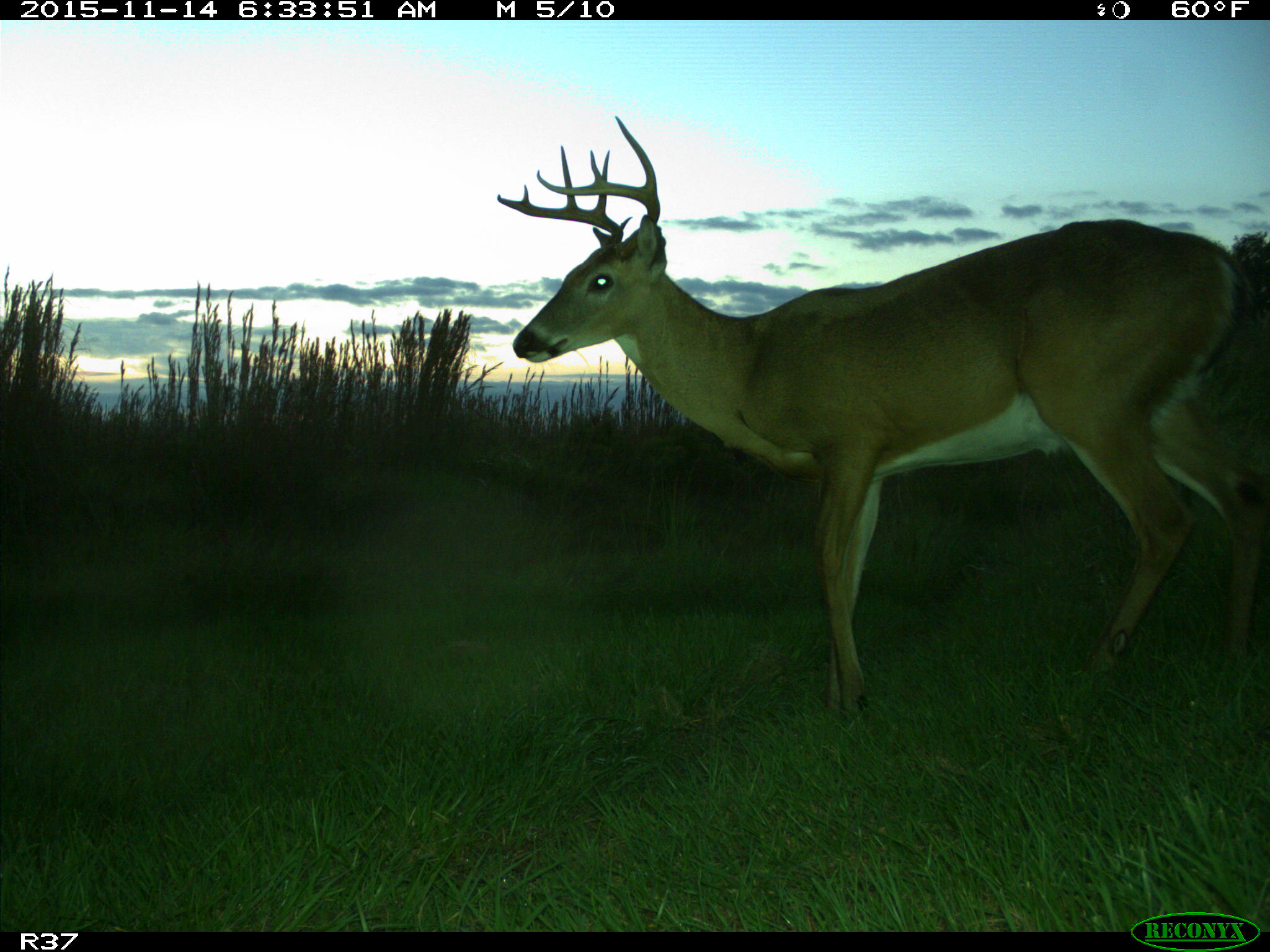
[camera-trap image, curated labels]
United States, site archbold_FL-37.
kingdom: Animalia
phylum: Chordata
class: Mammalia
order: Artiodactyla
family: Cervidae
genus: Odocoileus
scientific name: Odocoileus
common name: deer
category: unidentified deer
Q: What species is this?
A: Unidentified deer (deer) (Odocoileus).